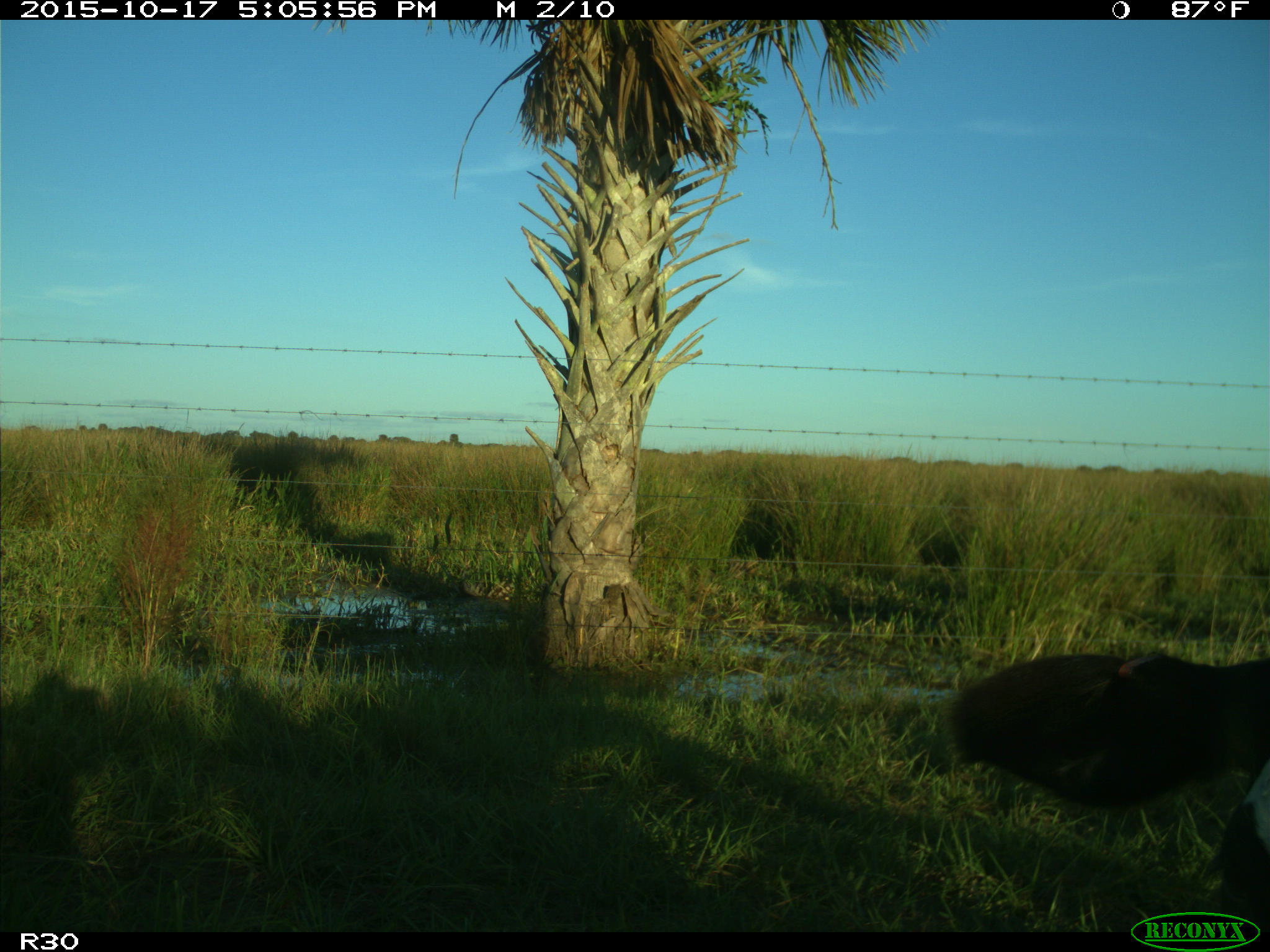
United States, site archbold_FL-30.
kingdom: Animalia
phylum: Chordata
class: Mammalia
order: Artiodactyla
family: Bovidae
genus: Bos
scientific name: Bos taurus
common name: domestic cow